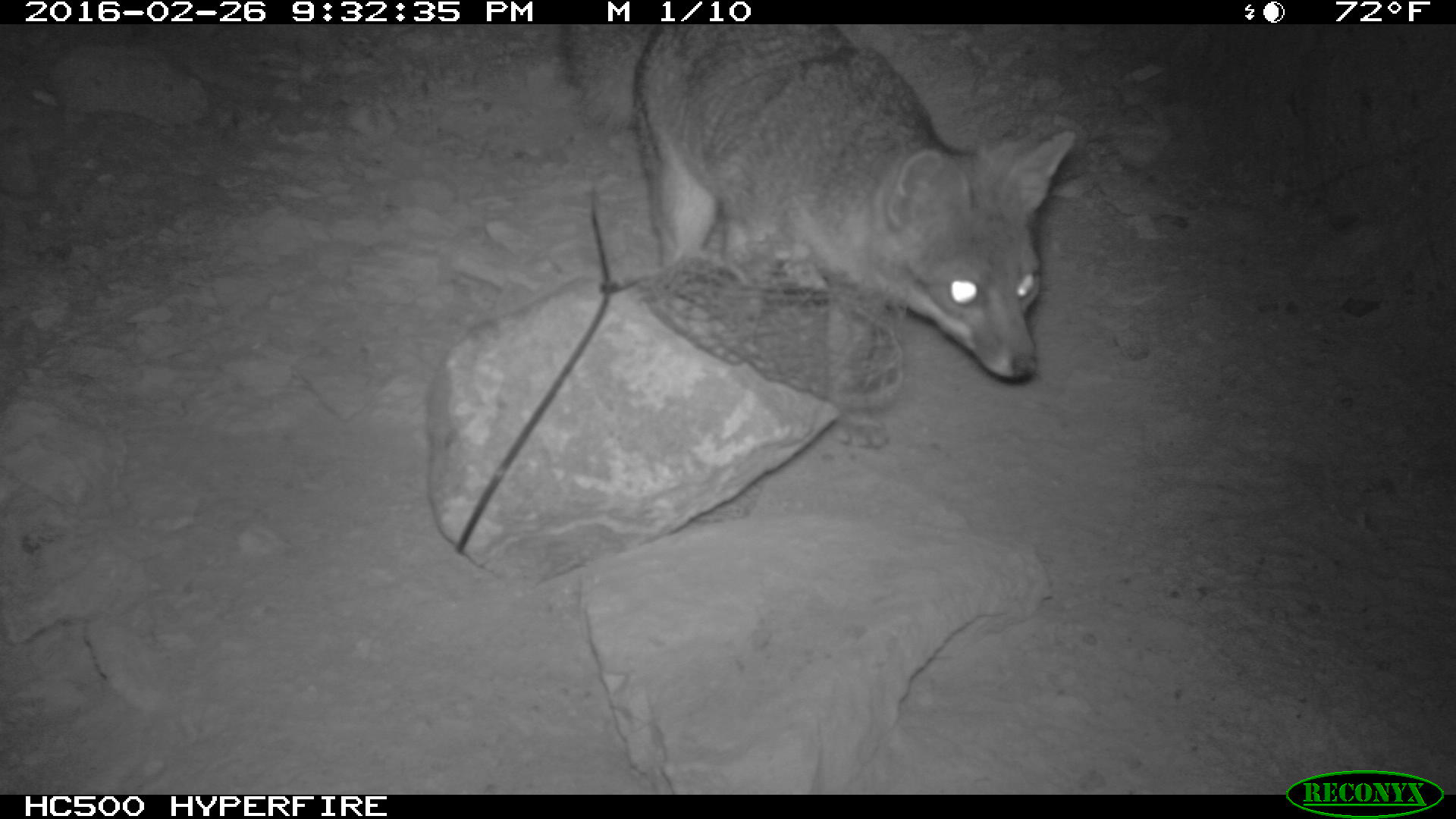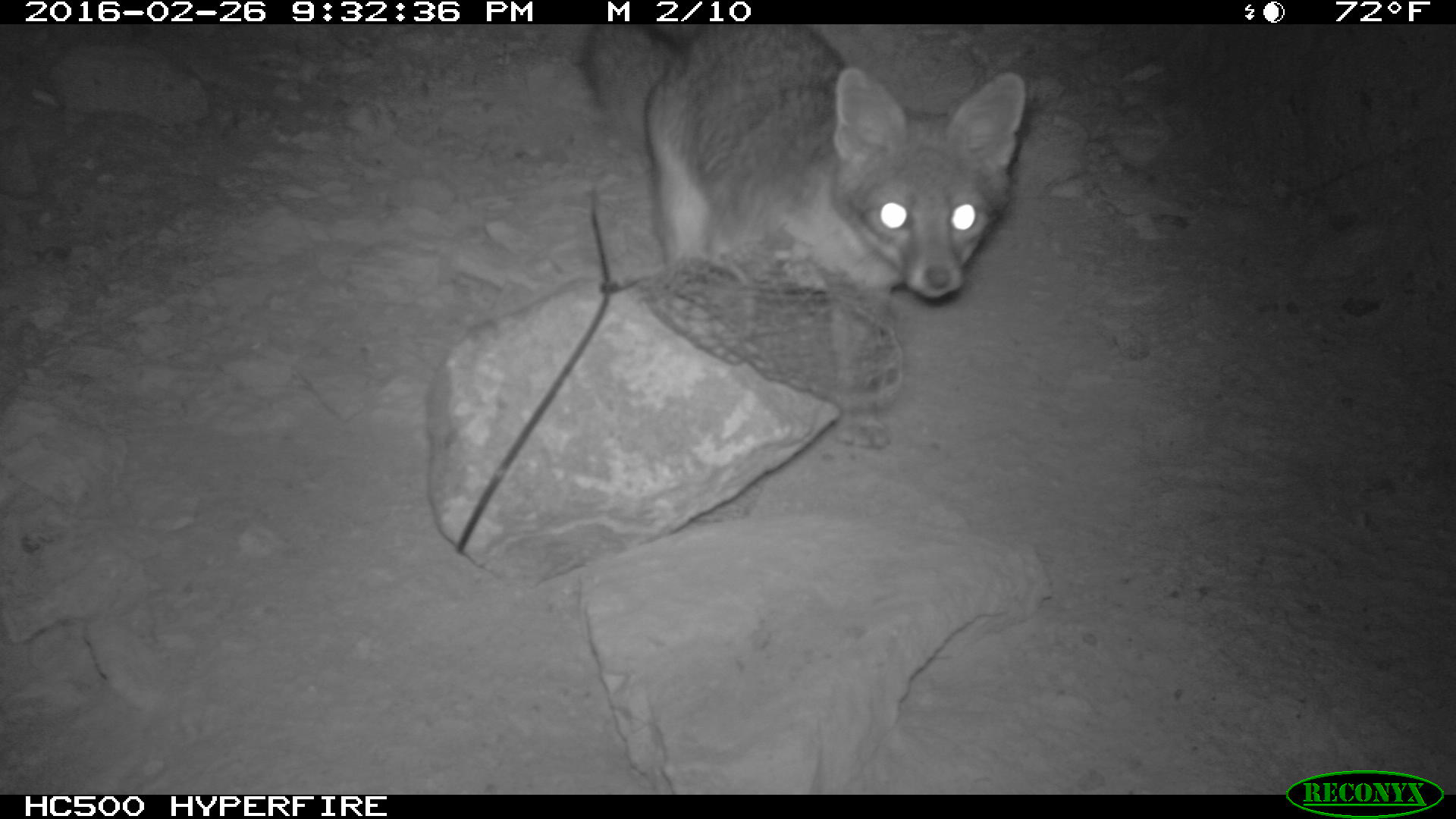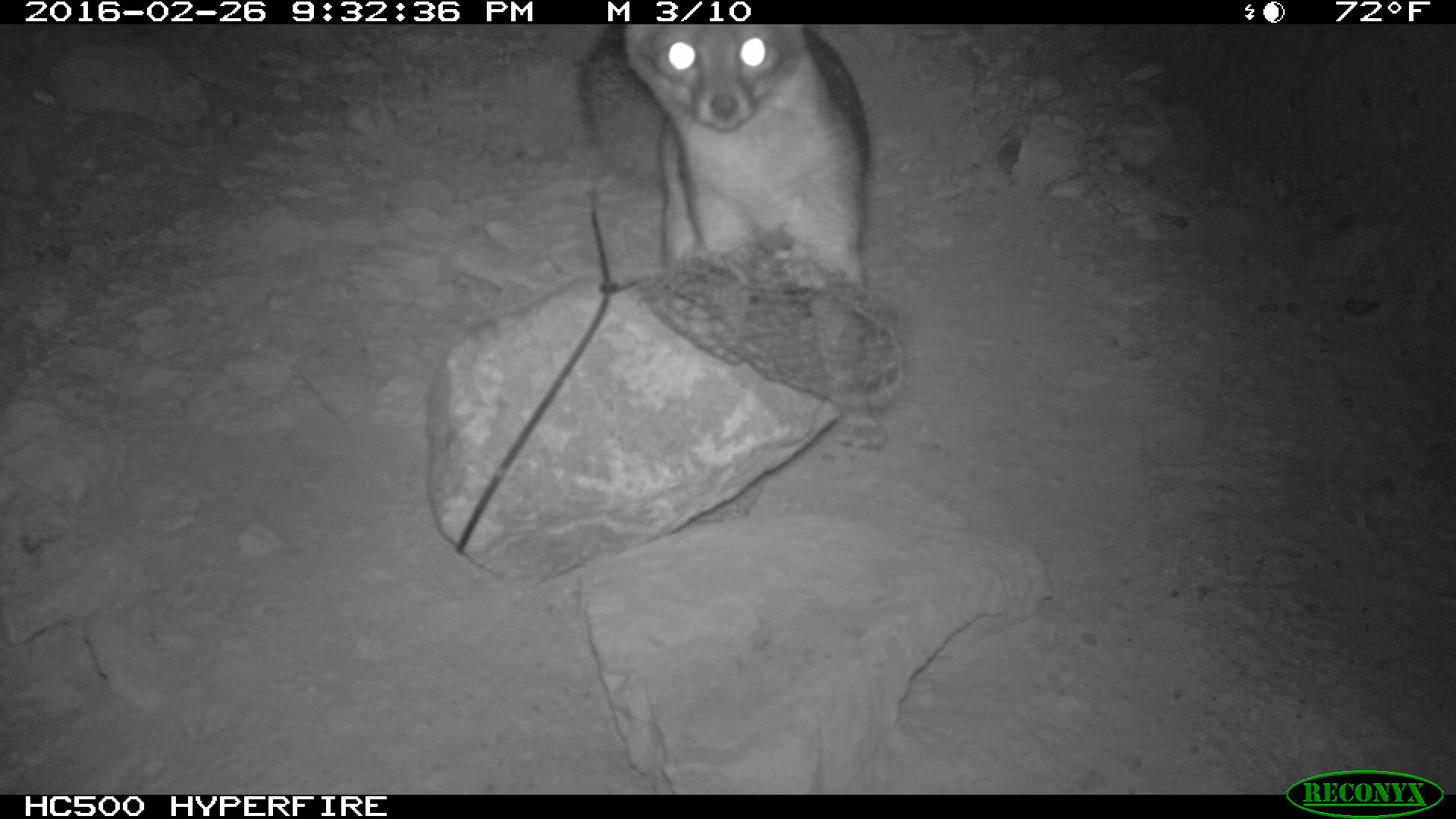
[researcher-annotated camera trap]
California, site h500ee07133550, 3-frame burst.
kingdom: Animalia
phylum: Chordata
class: Mammalia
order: Carnivora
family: Canidae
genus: Urocyon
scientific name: Urocyon littoralis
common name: island fox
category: fox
Fox (island fox) (Urocyon littoralis).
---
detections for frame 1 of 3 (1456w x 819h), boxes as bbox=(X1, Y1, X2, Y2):
fox: bbox=(548, 25, 1075, 448)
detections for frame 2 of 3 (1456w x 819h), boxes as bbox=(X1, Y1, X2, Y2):
fox: bbox=(577, 24, 1026, 448)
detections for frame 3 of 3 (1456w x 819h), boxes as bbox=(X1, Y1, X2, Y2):
fox: bbox=(578, 24, 890, 449)